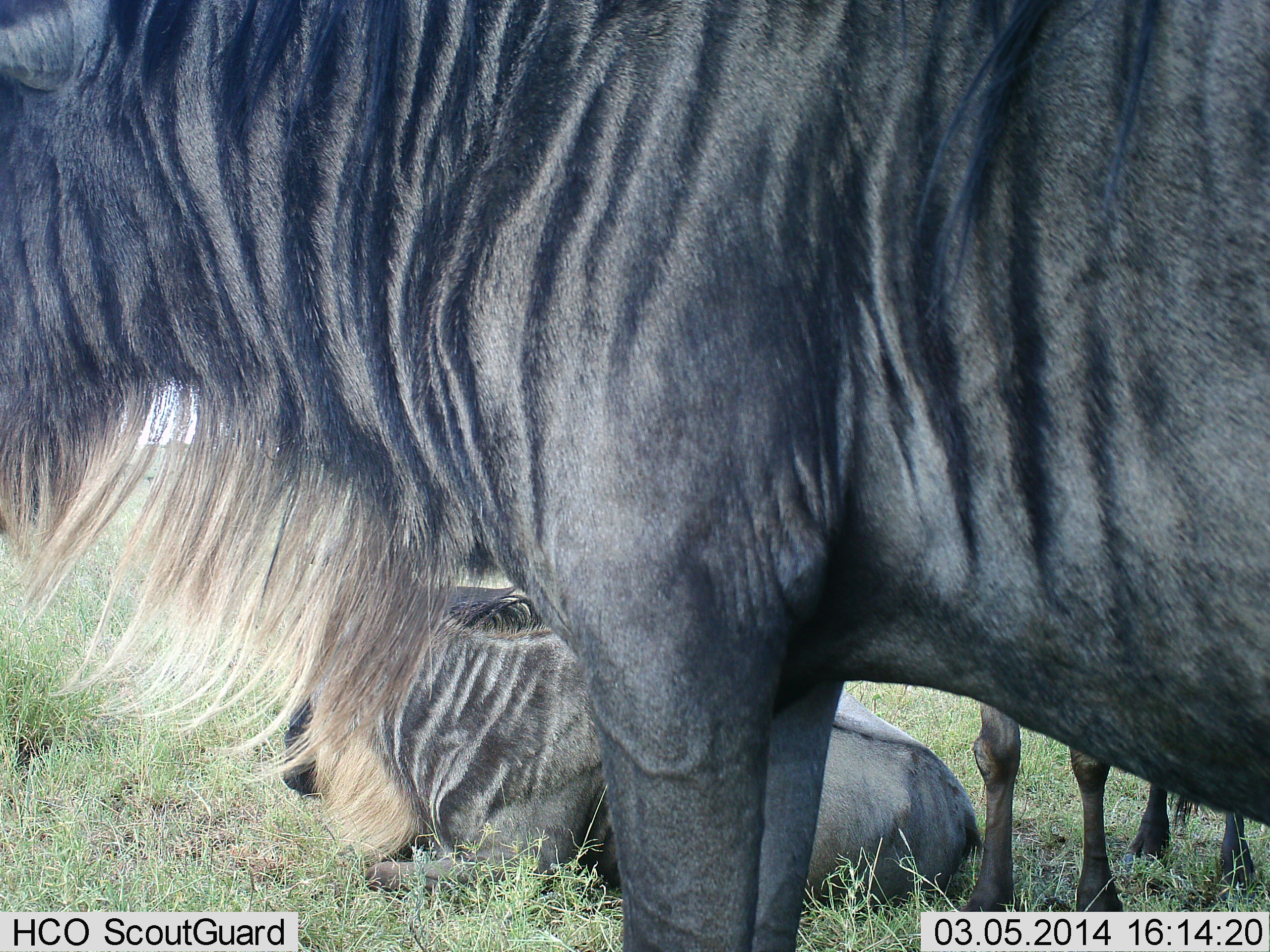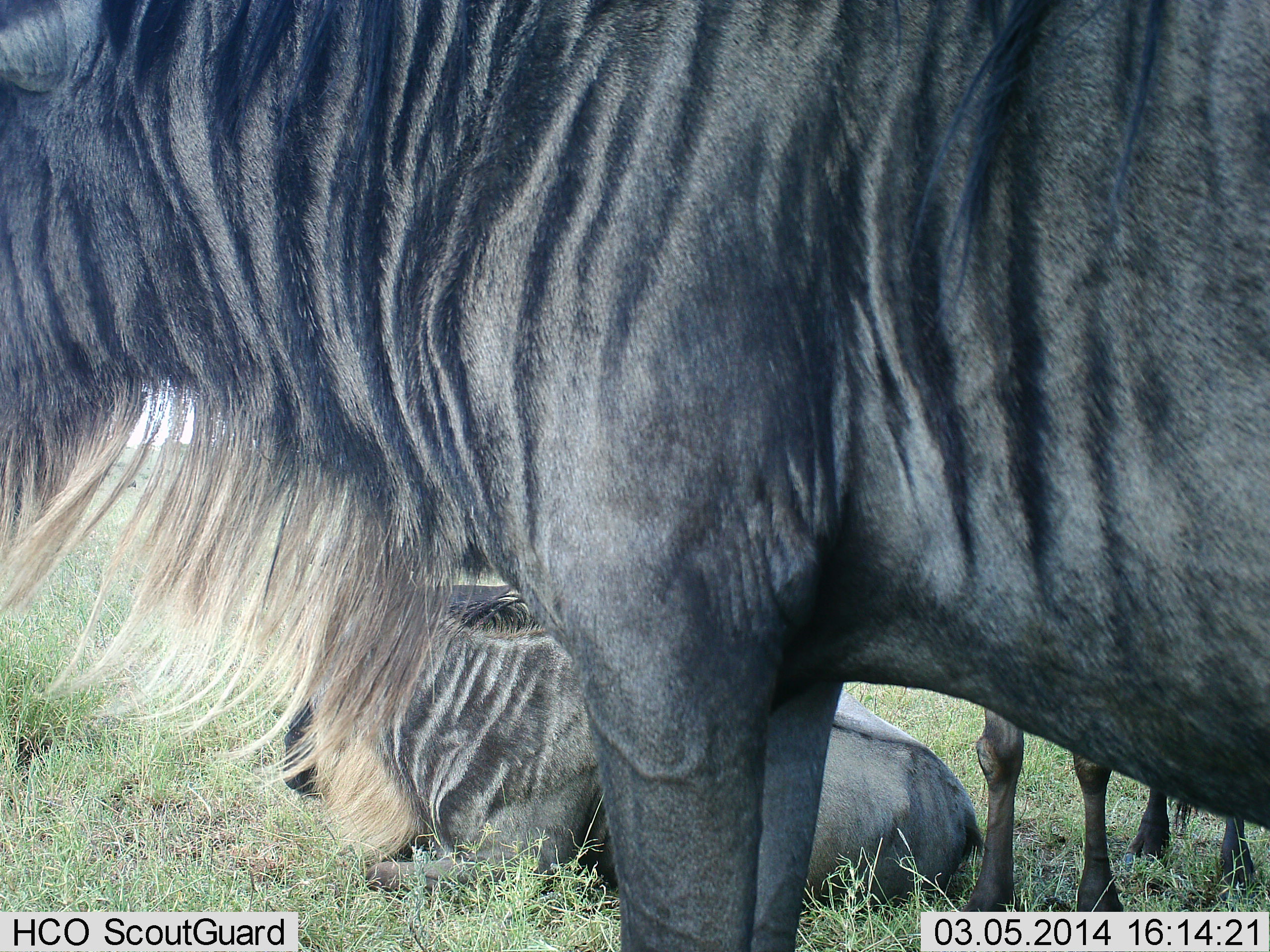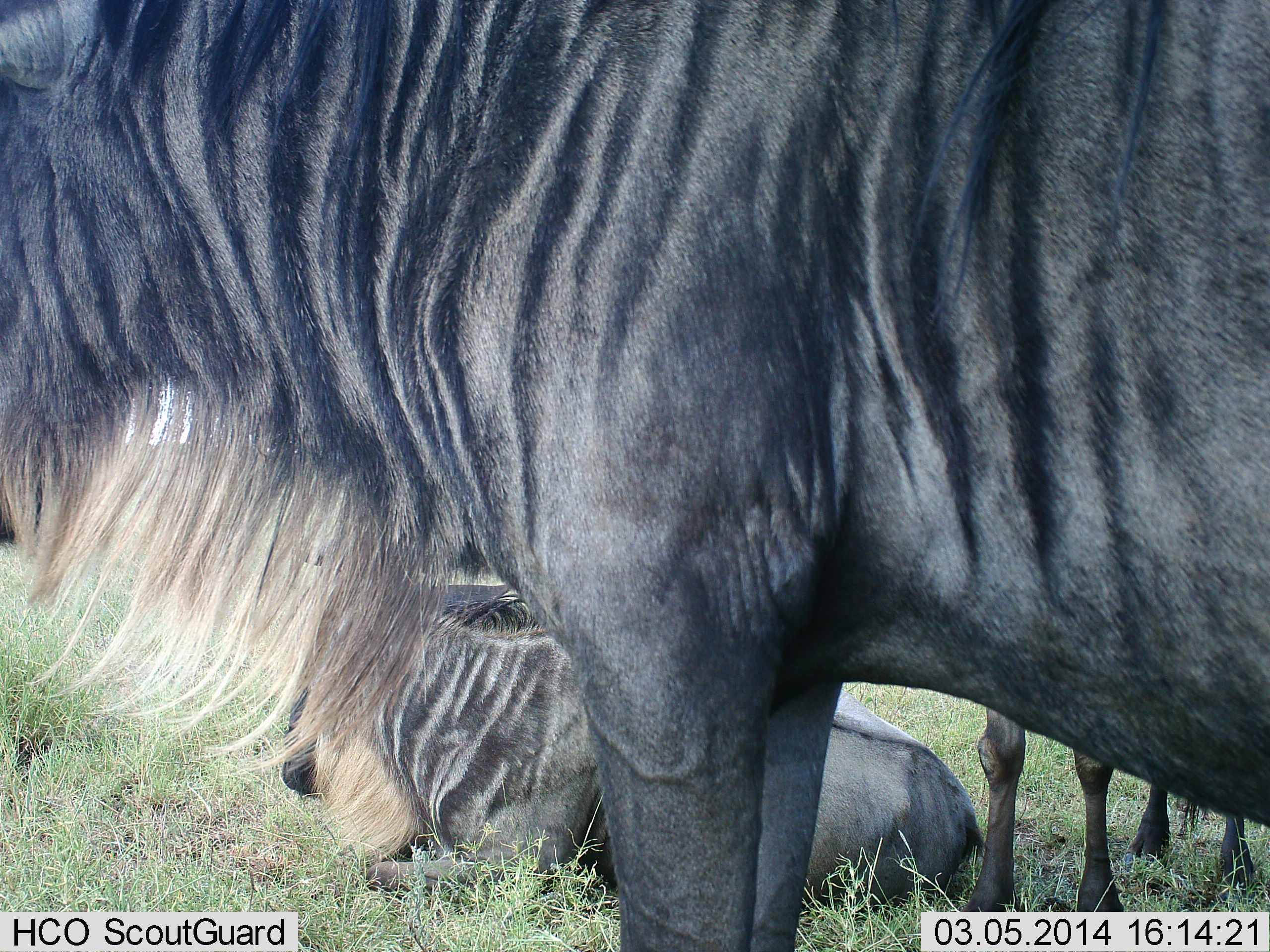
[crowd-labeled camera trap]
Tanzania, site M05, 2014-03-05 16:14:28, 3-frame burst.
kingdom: Animalia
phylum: Chordata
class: Mammalia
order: Artiodactyla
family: Bovidae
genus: Connochaetes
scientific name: Connochaetes taurinus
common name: blue wildebeest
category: wildebeest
Wildebeest (blue wildebeest) (Connochaetes taurinus), count 3. Behavior (volunteer vote fractions): standing 90%, resting 100%, moving 0%, interacting 0%. Young present (vote fraction): 10%. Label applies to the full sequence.